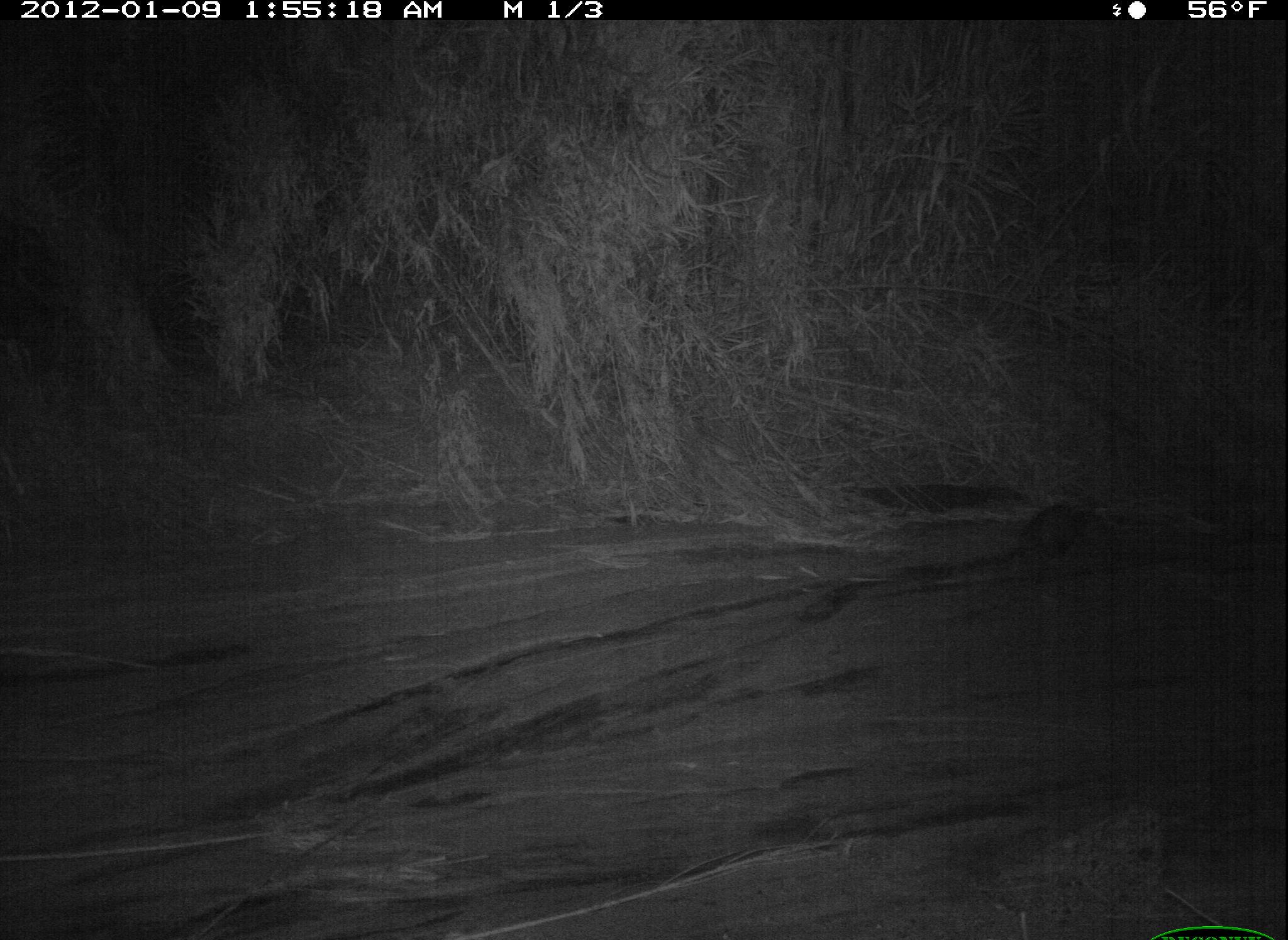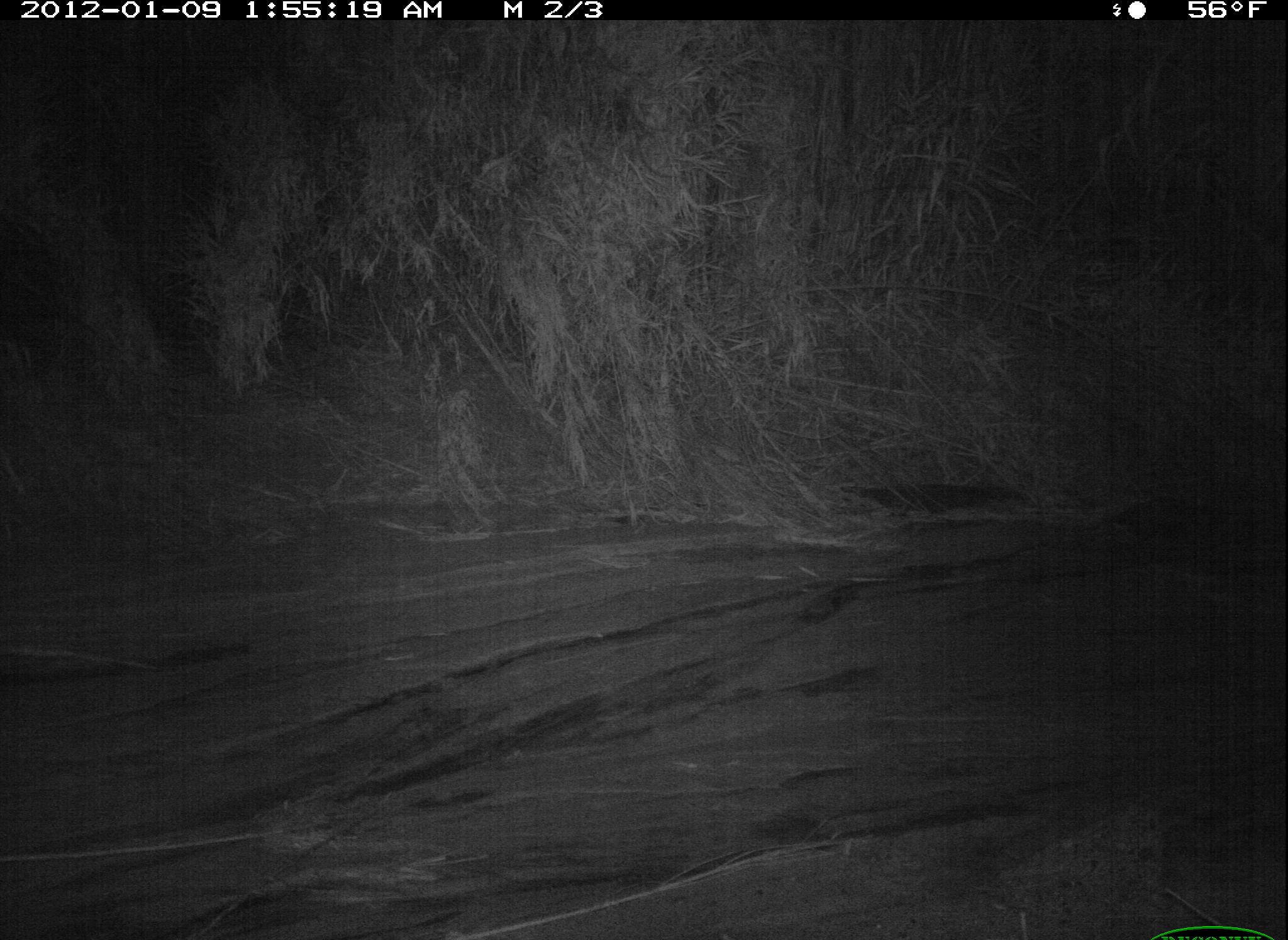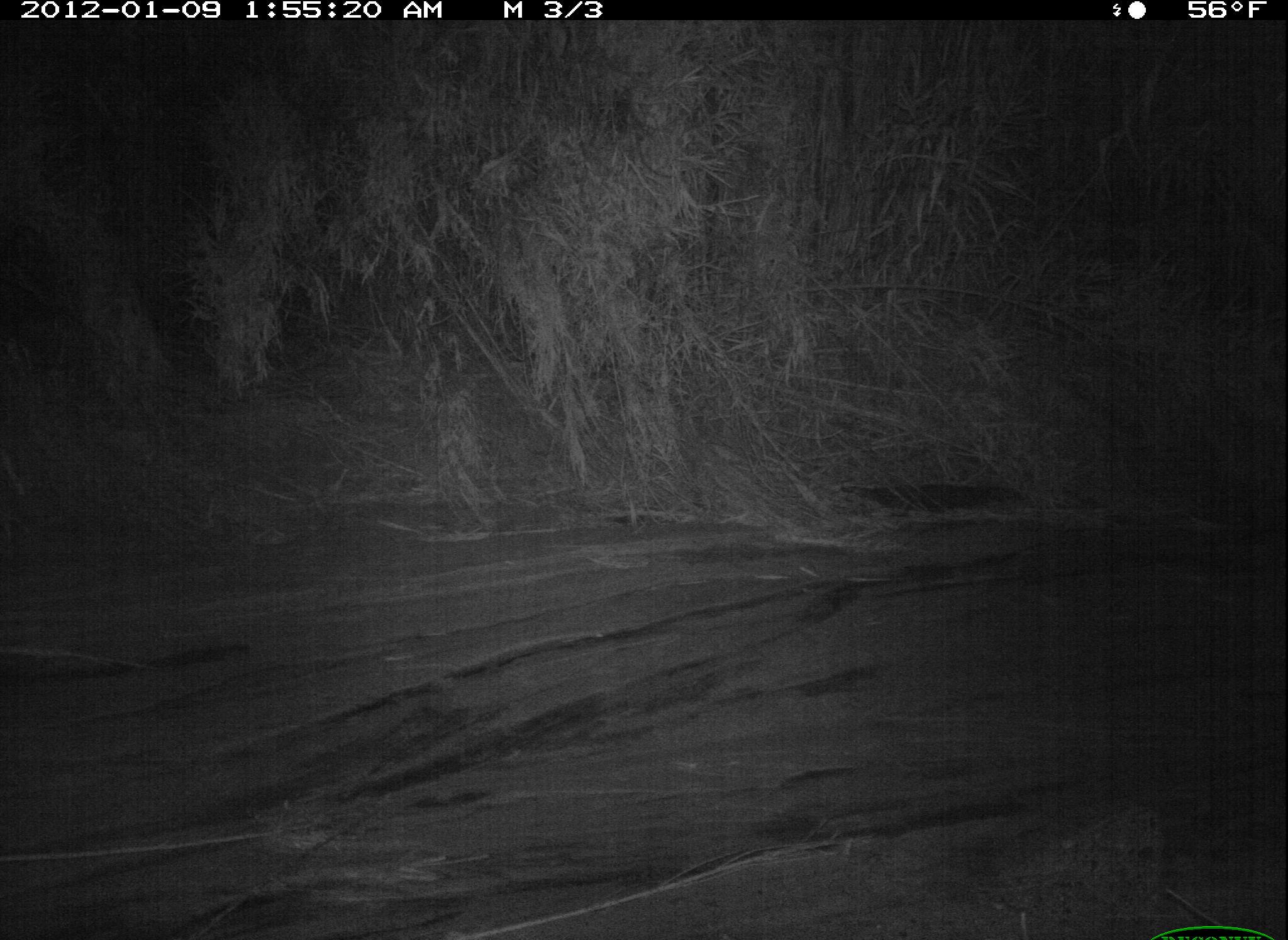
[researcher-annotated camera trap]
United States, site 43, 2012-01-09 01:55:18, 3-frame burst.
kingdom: Animalia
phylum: Chordata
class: Mammalia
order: Didelphimorphia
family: Didelphidae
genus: Didelphis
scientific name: Didelphis virginiana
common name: virginia opossum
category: opossum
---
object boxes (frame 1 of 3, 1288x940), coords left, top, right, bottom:
opossum: 1003, 490, 1103, 577